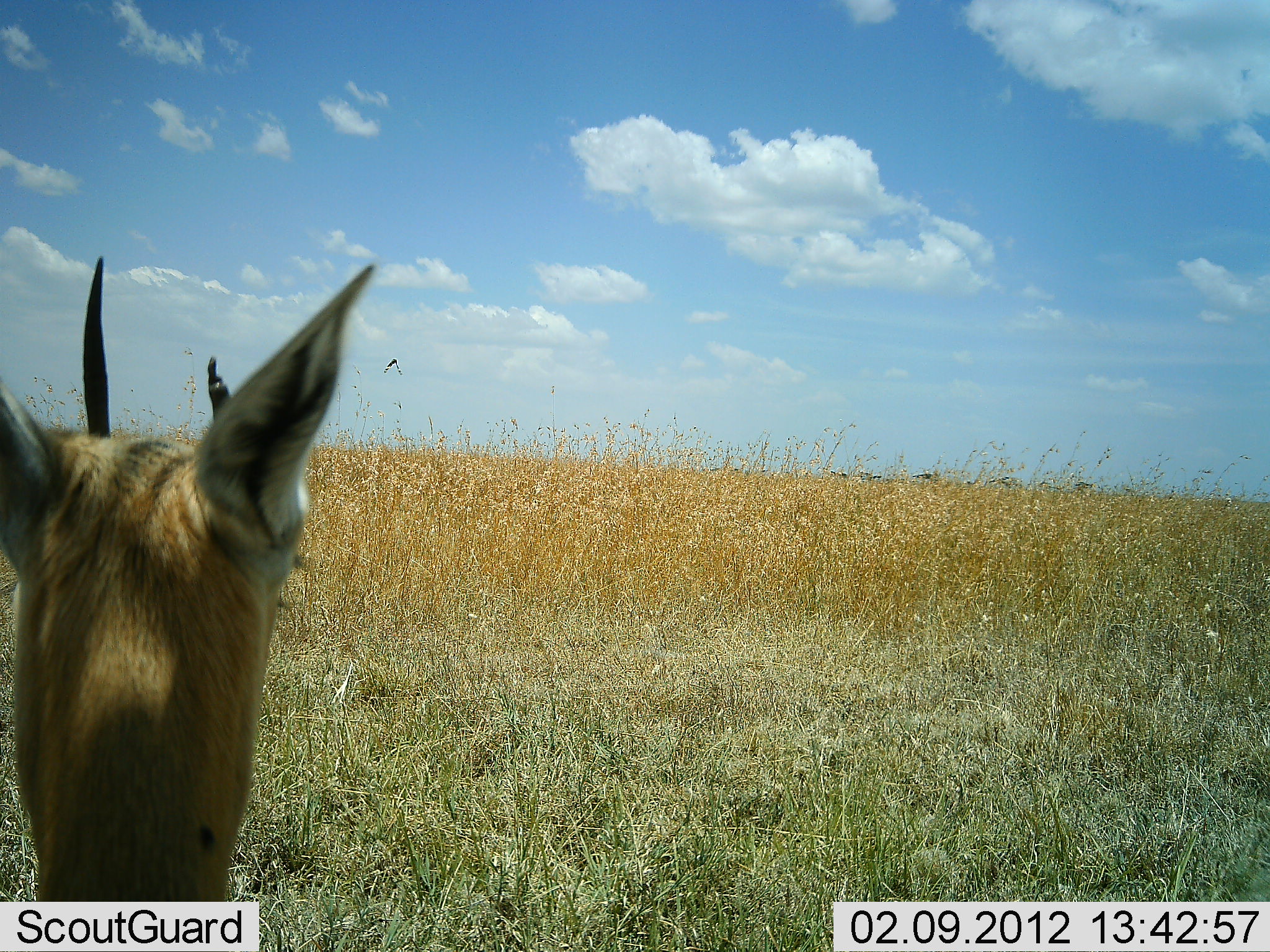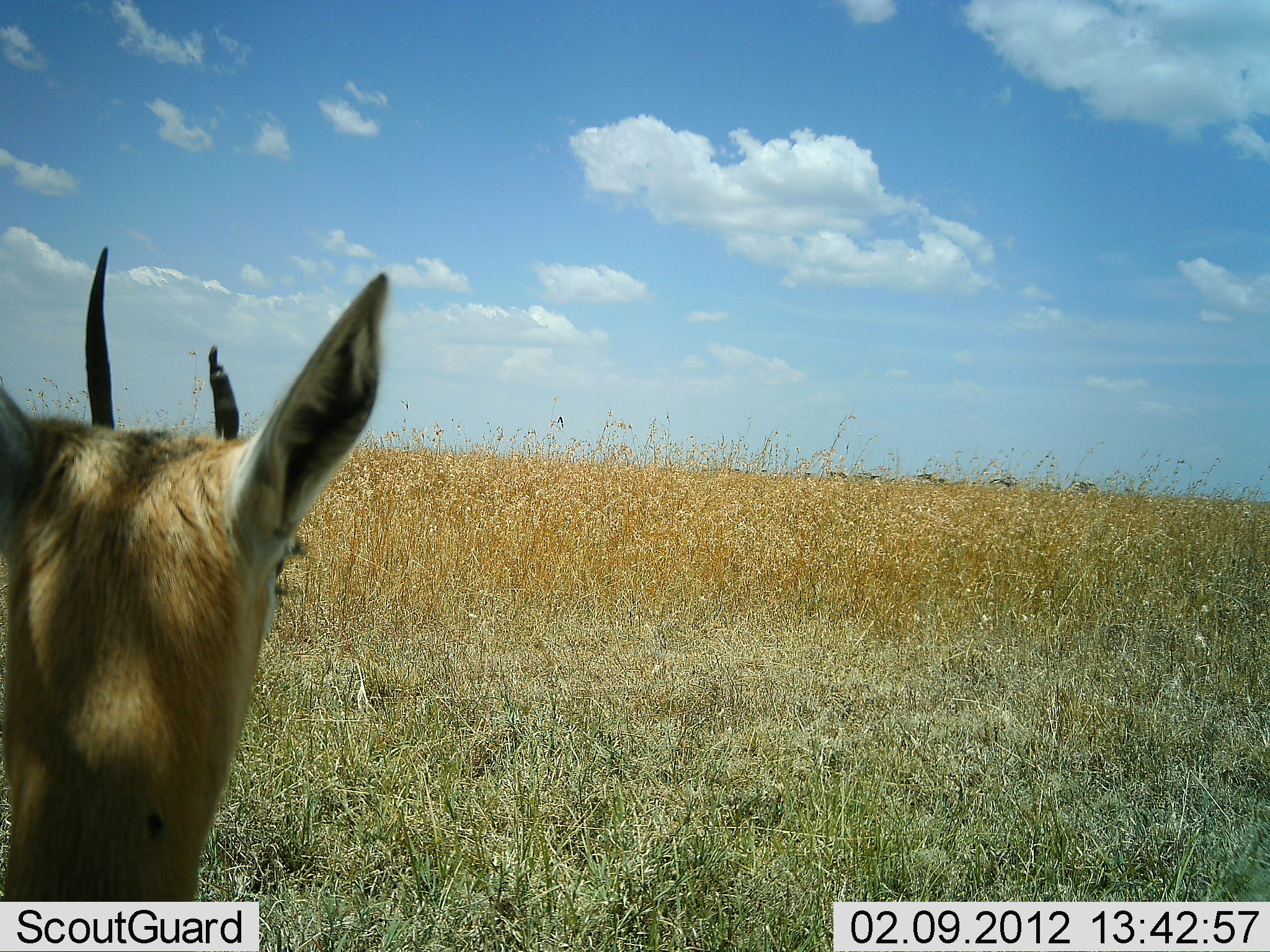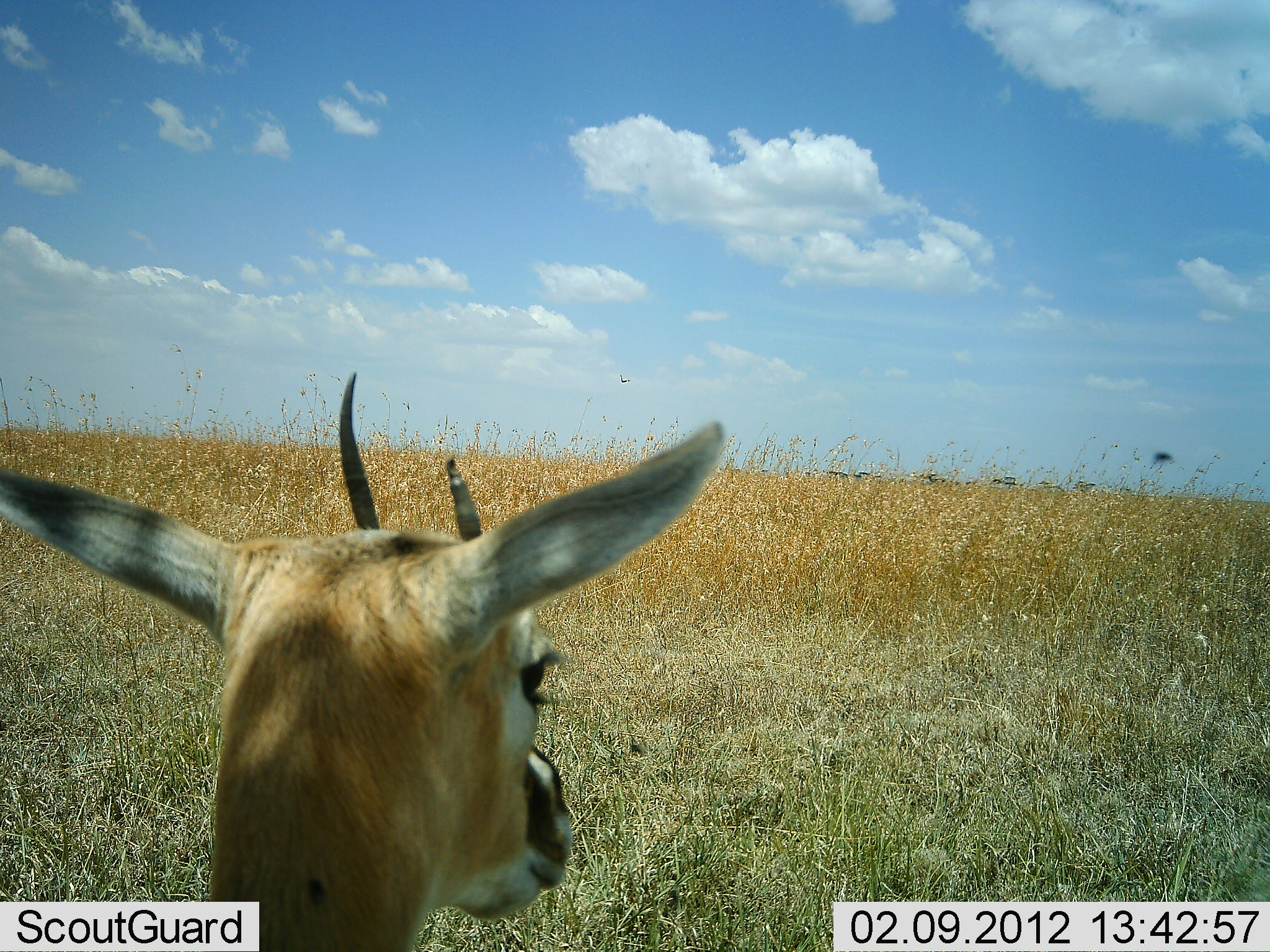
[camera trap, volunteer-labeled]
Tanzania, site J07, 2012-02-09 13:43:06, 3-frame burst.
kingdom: Animalia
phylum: Chordata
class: Mammalia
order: Artiodactyla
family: Bovidae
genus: Eudorcas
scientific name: Eudorcas thomsonii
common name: thomson's gazelle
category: gazellethomsons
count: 1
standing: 76%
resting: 20%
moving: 8%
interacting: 0%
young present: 0%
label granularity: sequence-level